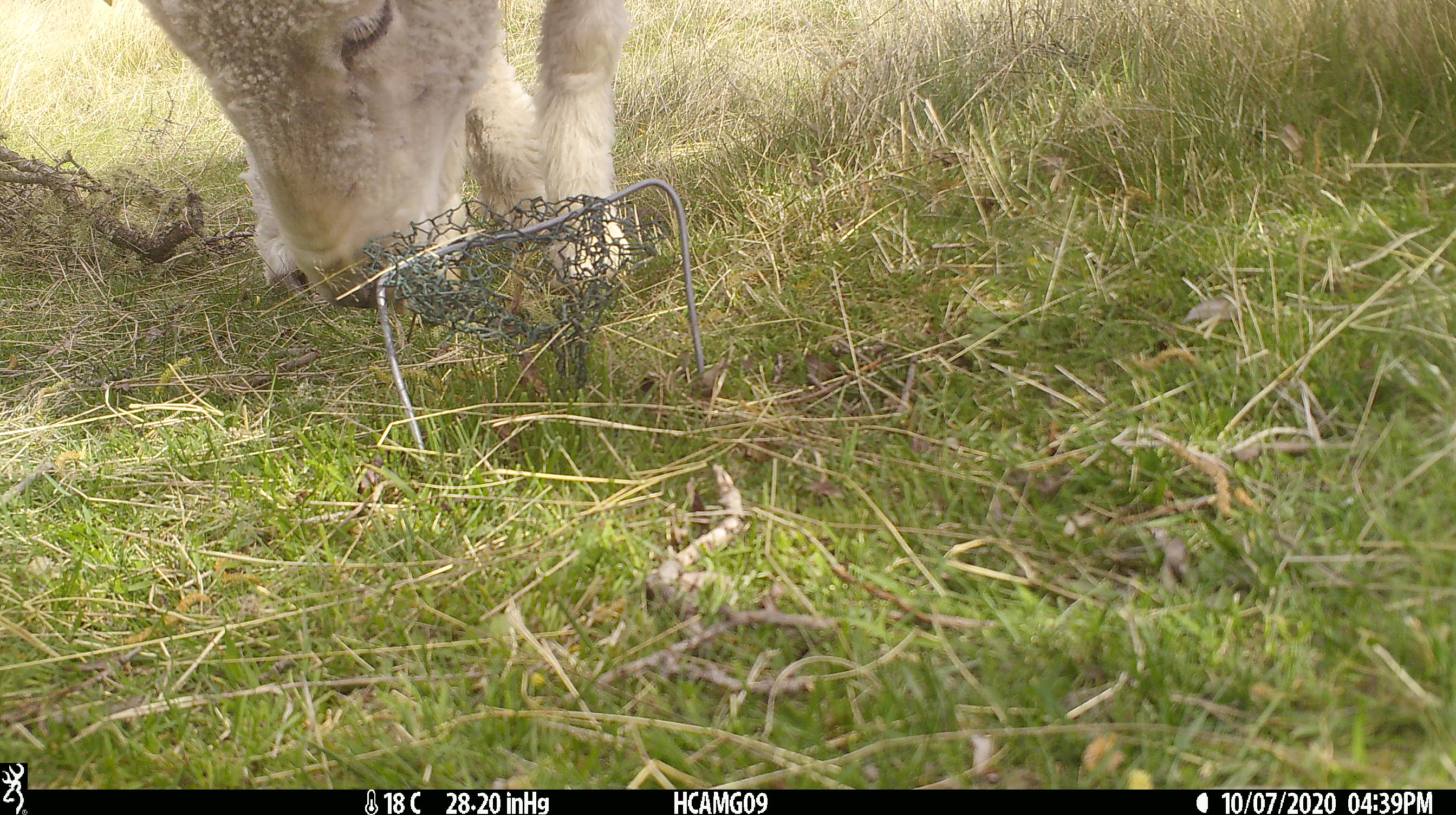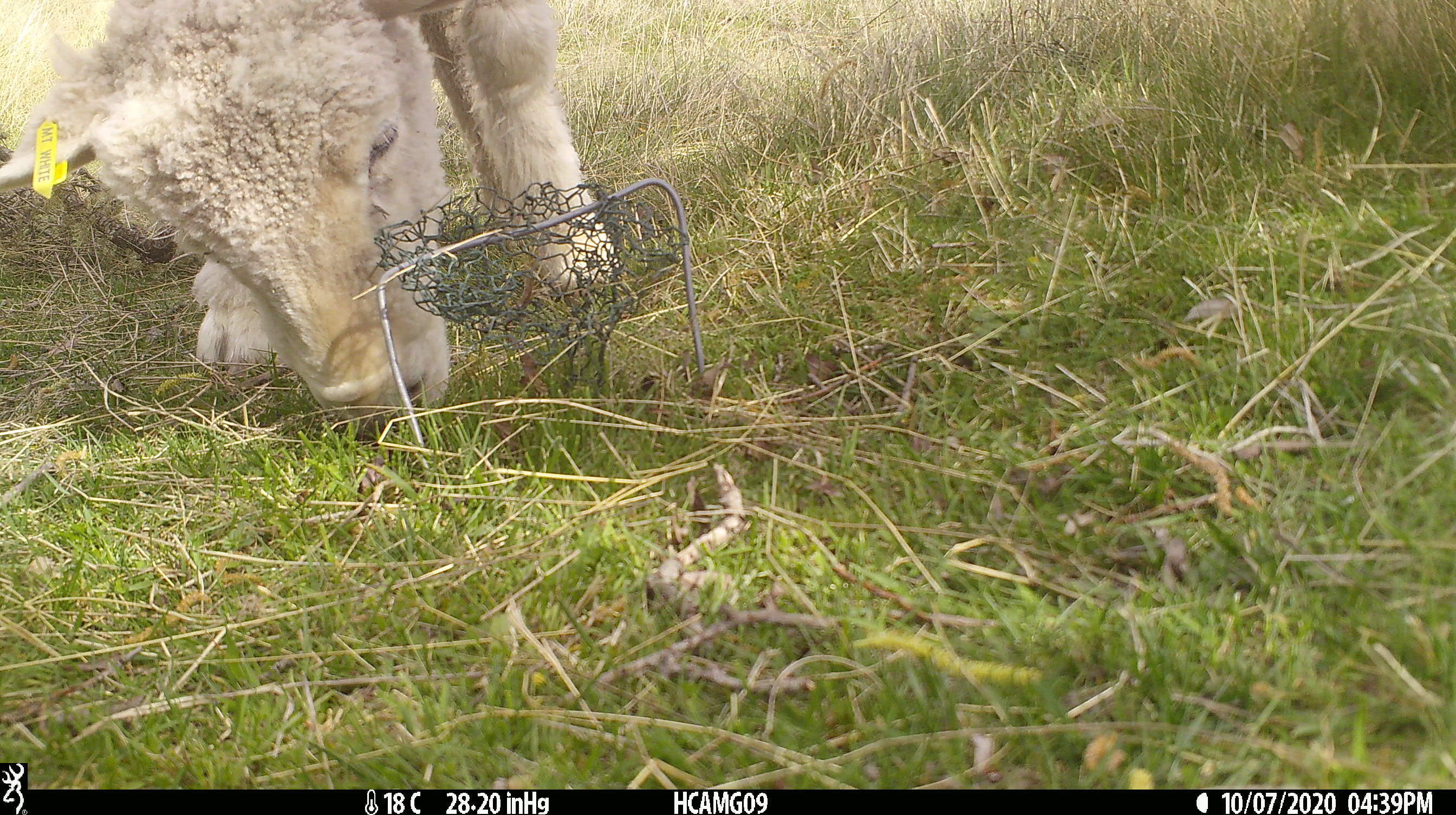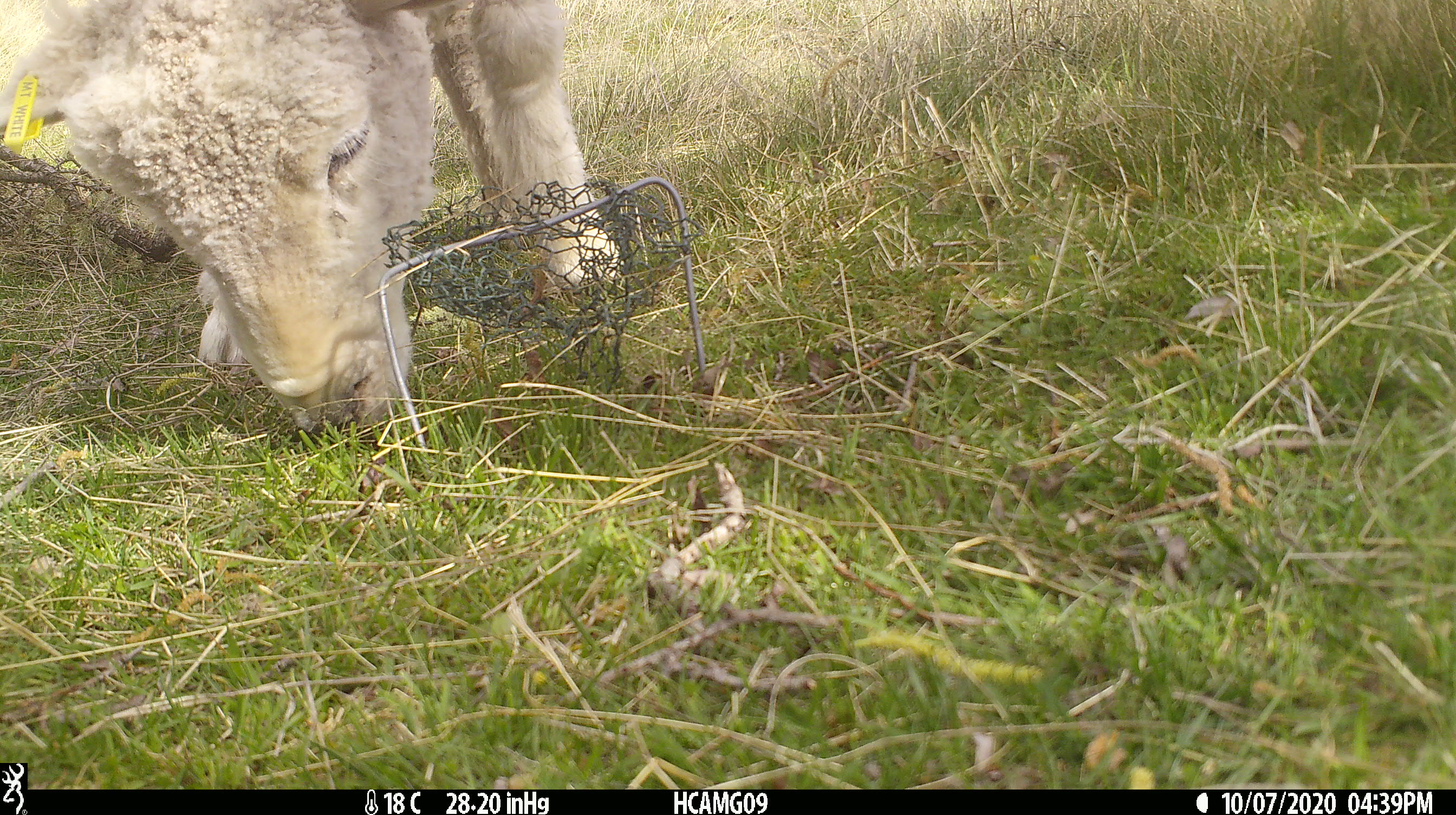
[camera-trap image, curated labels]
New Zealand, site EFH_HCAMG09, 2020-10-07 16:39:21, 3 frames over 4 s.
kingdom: Animalia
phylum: Chordata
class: Mammalia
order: Artiodactyla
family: Bovidae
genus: Ovis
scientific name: Ovis aries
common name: domestic sheep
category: sheep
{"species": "sheep (domestic sheep) (Ovis aries)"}